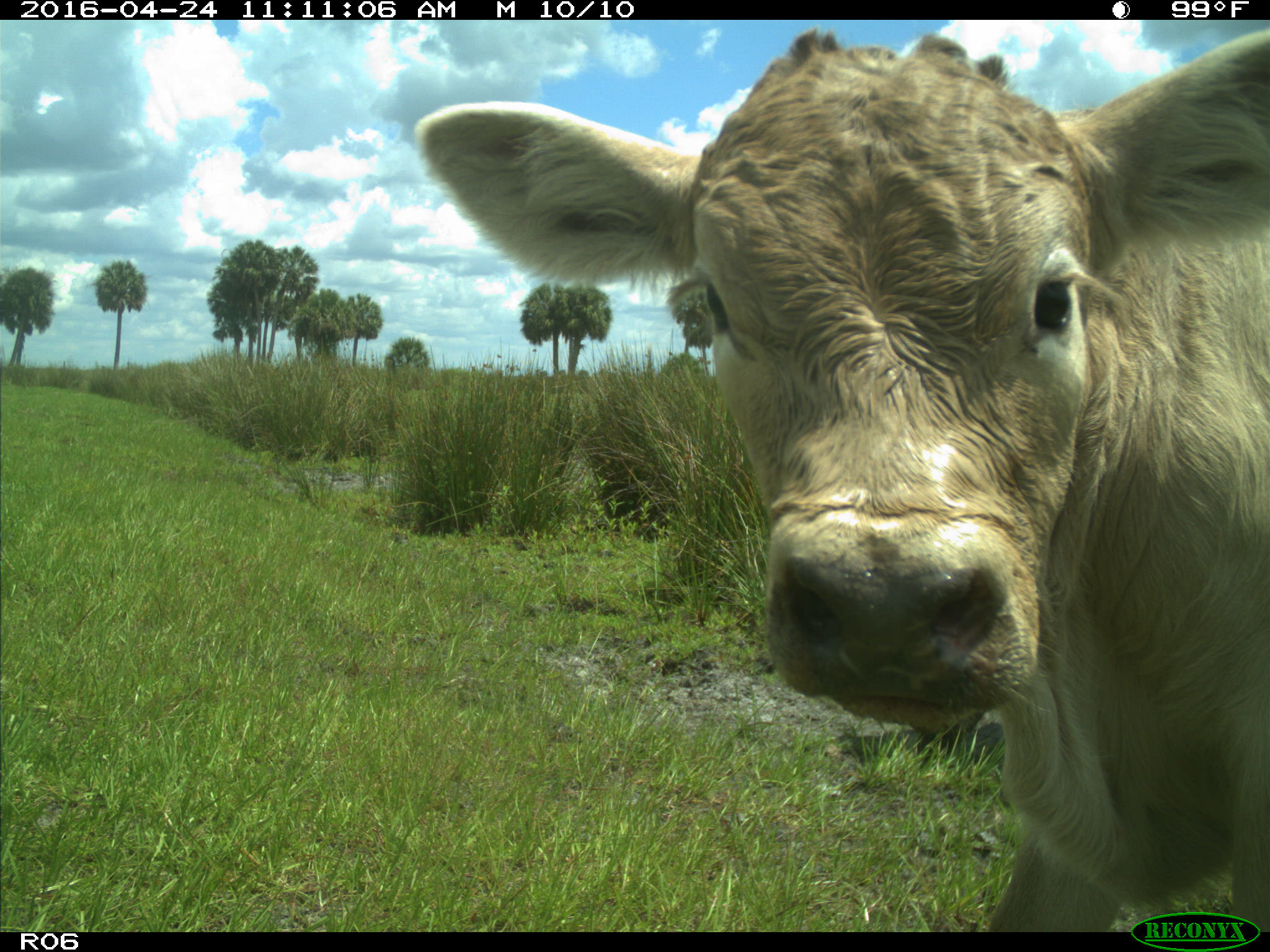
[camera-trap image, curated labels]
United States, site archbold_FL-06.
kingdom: Animalia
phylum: Chordata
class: Mammalia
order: Artiodactyla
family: Bovidae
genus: Bos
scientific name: Bos taurus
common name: domestic cow